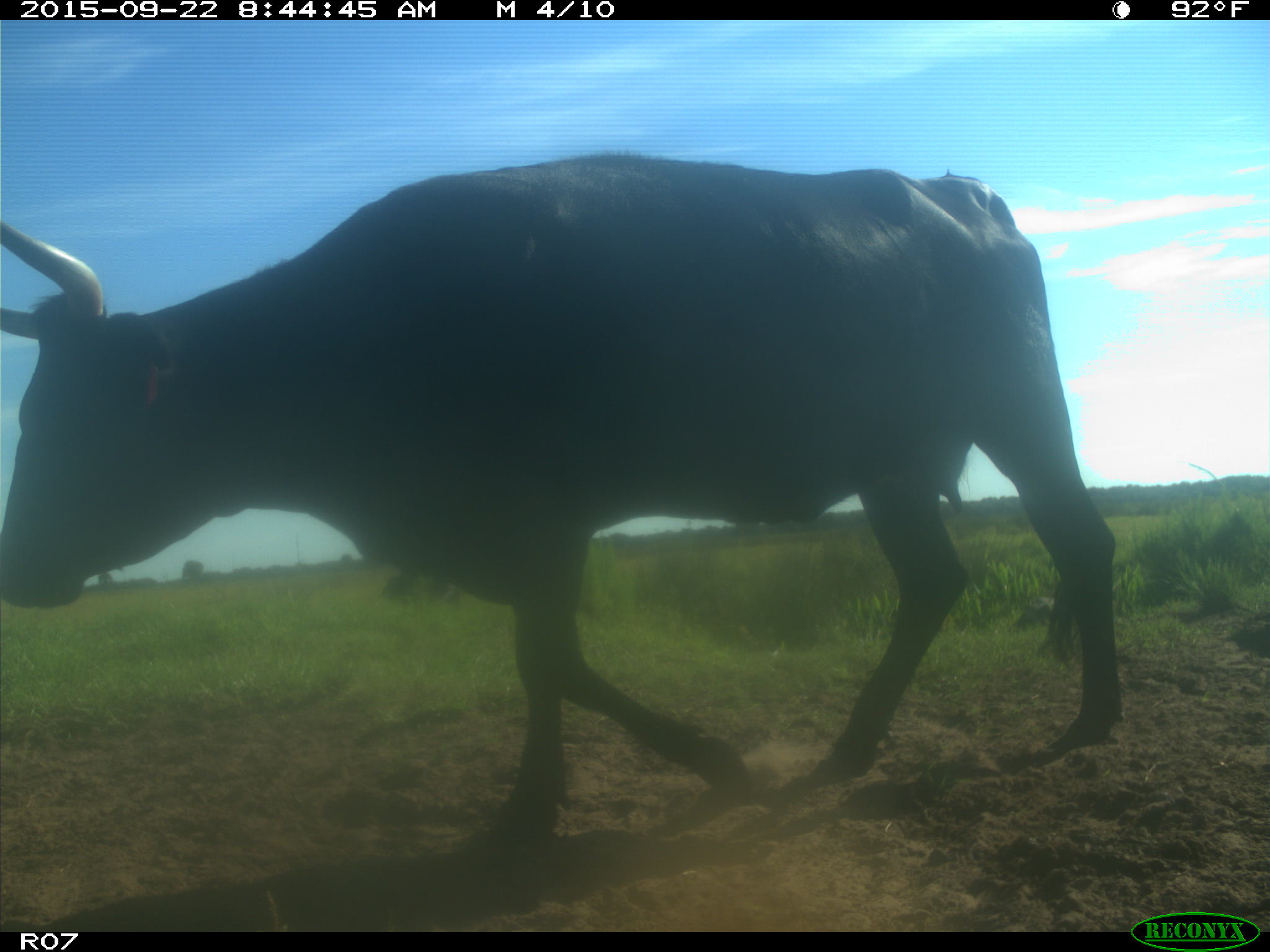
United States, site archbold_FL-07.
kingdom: Animalia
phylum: Chordata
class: Mammalia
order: Artiodactyla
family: Bovidae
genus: Bos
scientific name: Bos taurus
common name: domestic cow